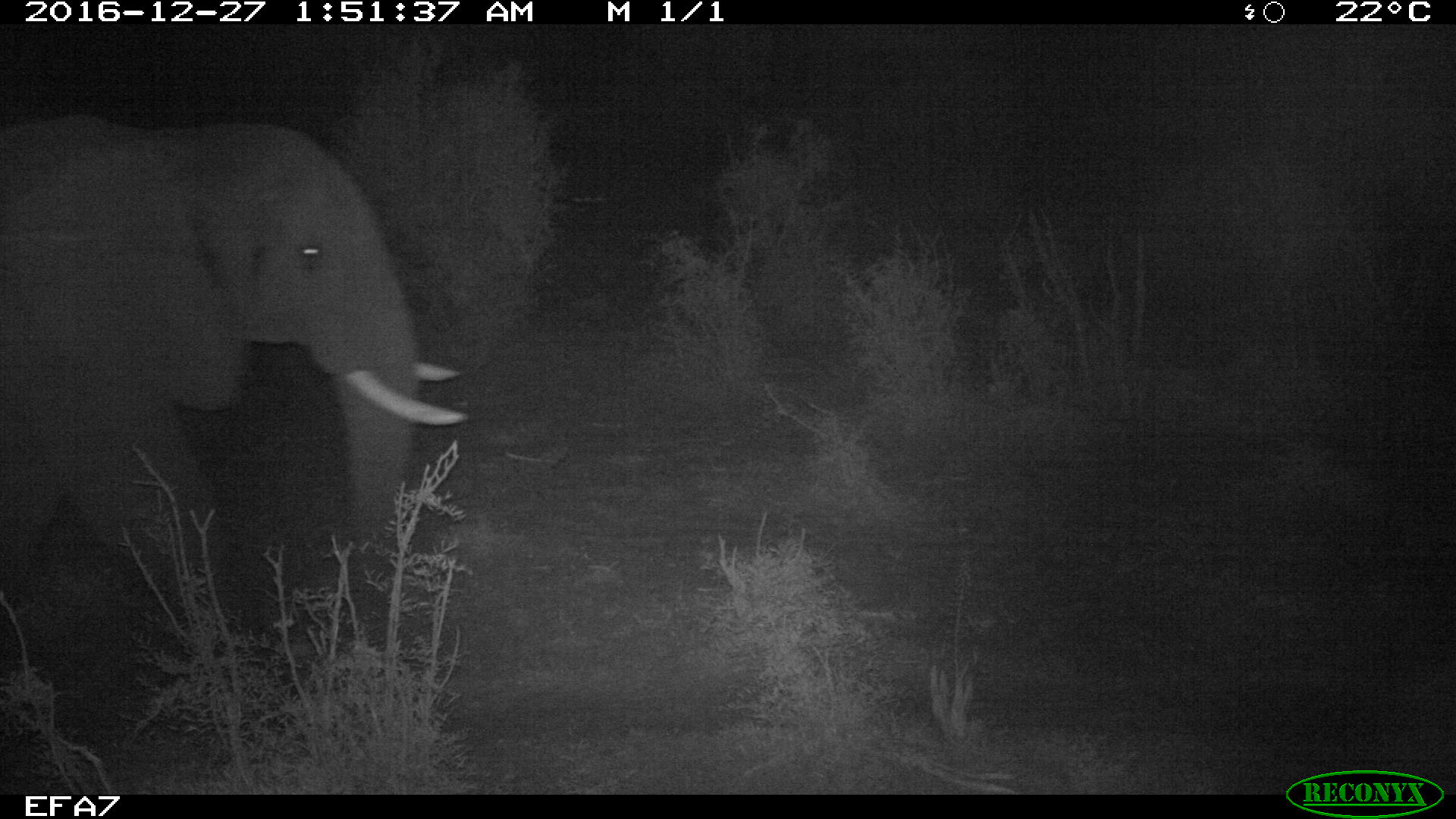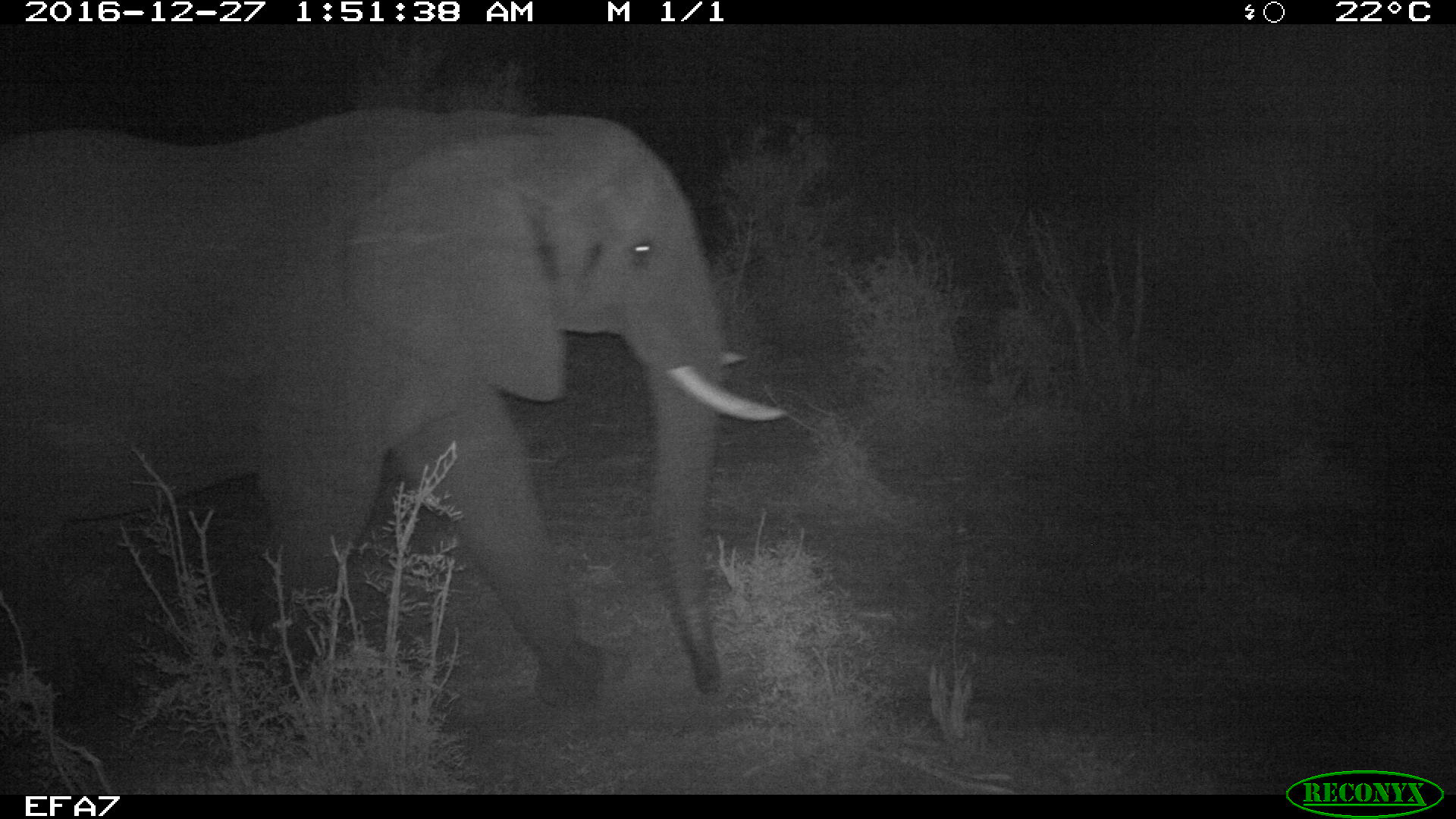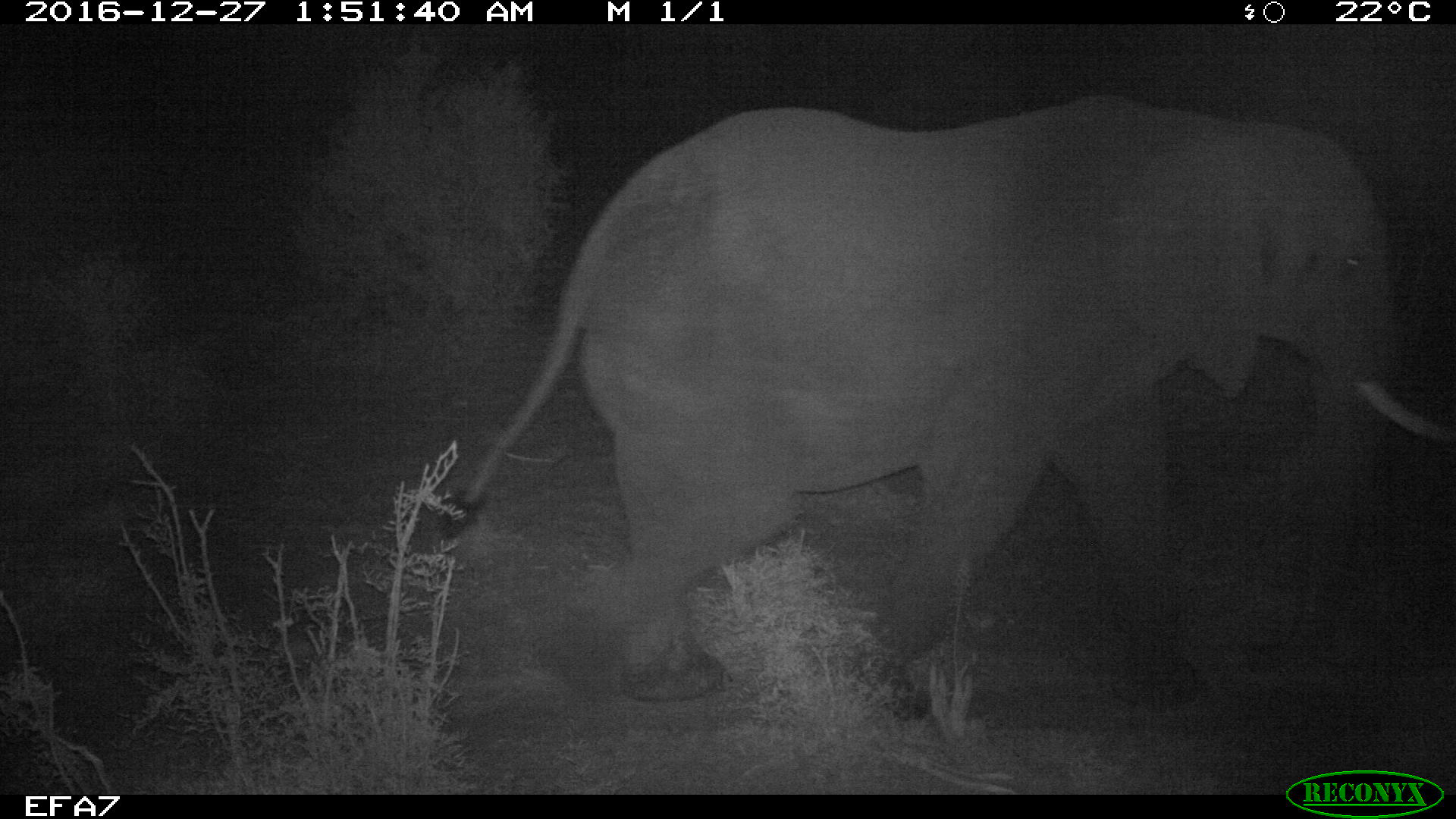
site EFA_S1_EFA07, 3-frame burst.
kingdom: Animalia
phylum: Chordata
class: Mammalia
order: Proboscidea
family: Elephantidae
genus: Loxodonta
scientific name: Loxodonta africana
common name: african bush elephant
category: elephant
Elephant (african bush elephant) (Loxodonta africana), count 1. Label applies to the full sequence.